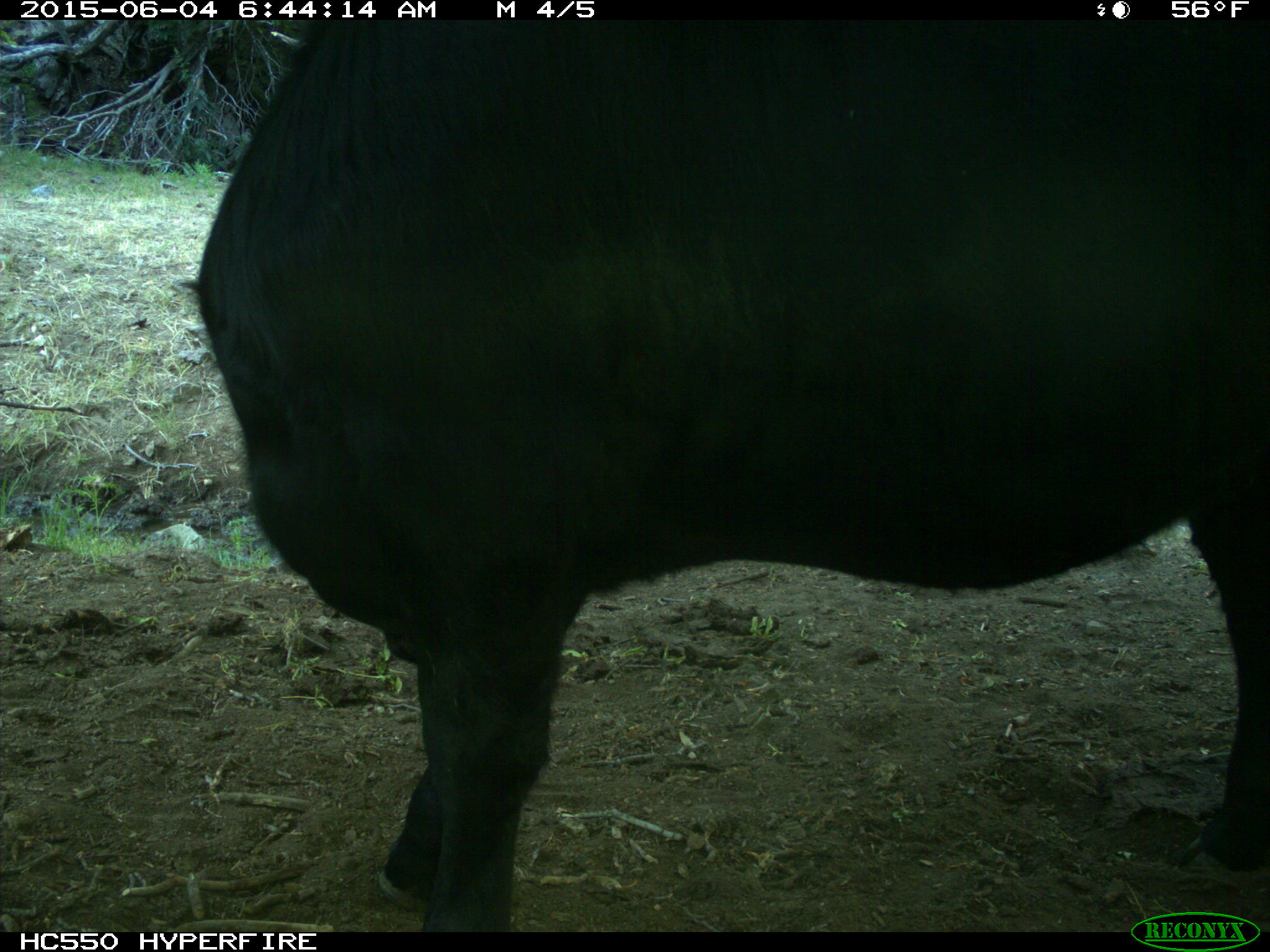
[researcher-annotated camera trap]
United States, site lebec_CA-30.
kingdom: Animalia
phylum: Chordata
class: Mammalia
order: Artiodactyla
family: Bovidae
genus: Bos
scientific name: Bos taurus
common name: domestic cow